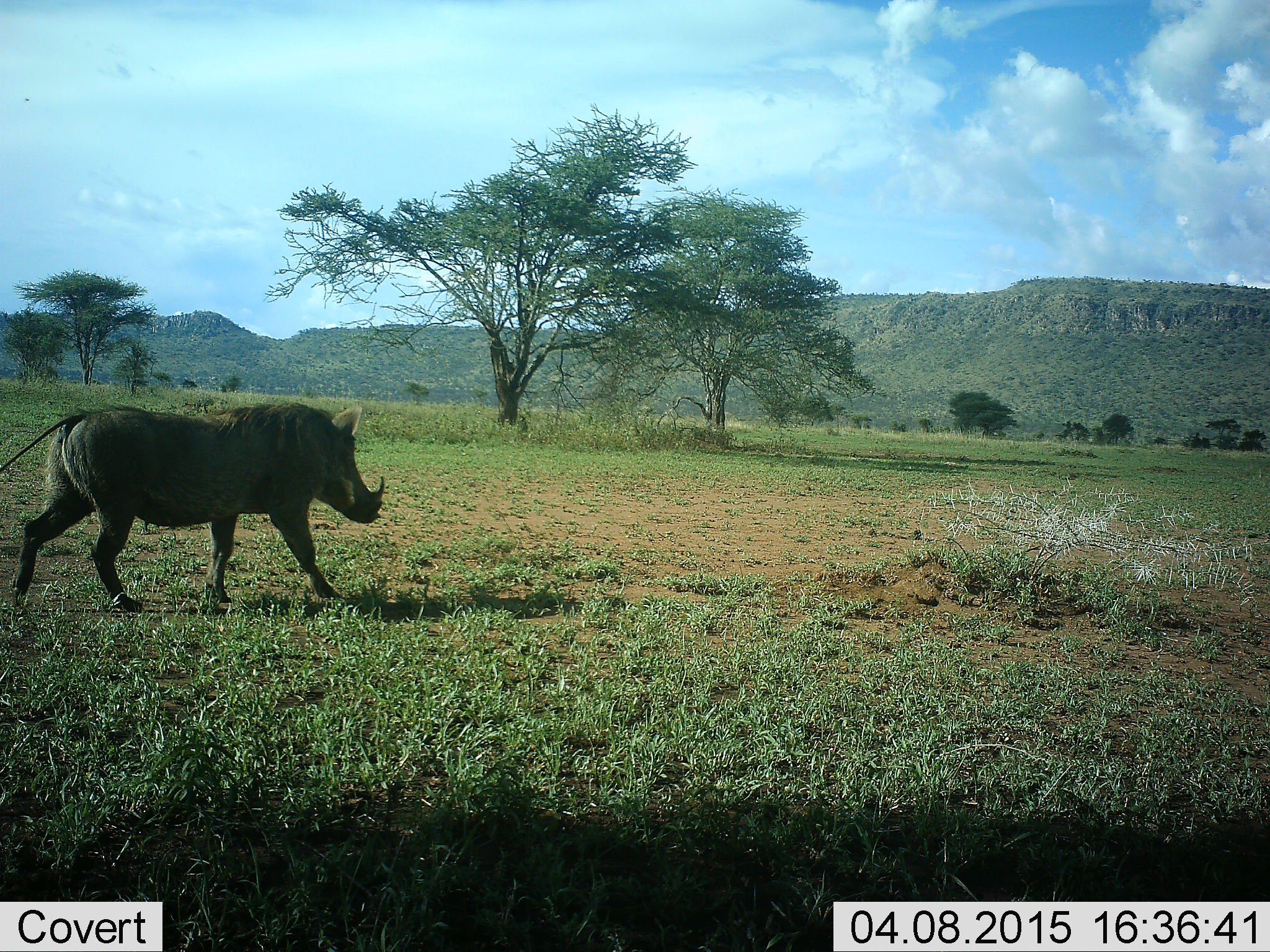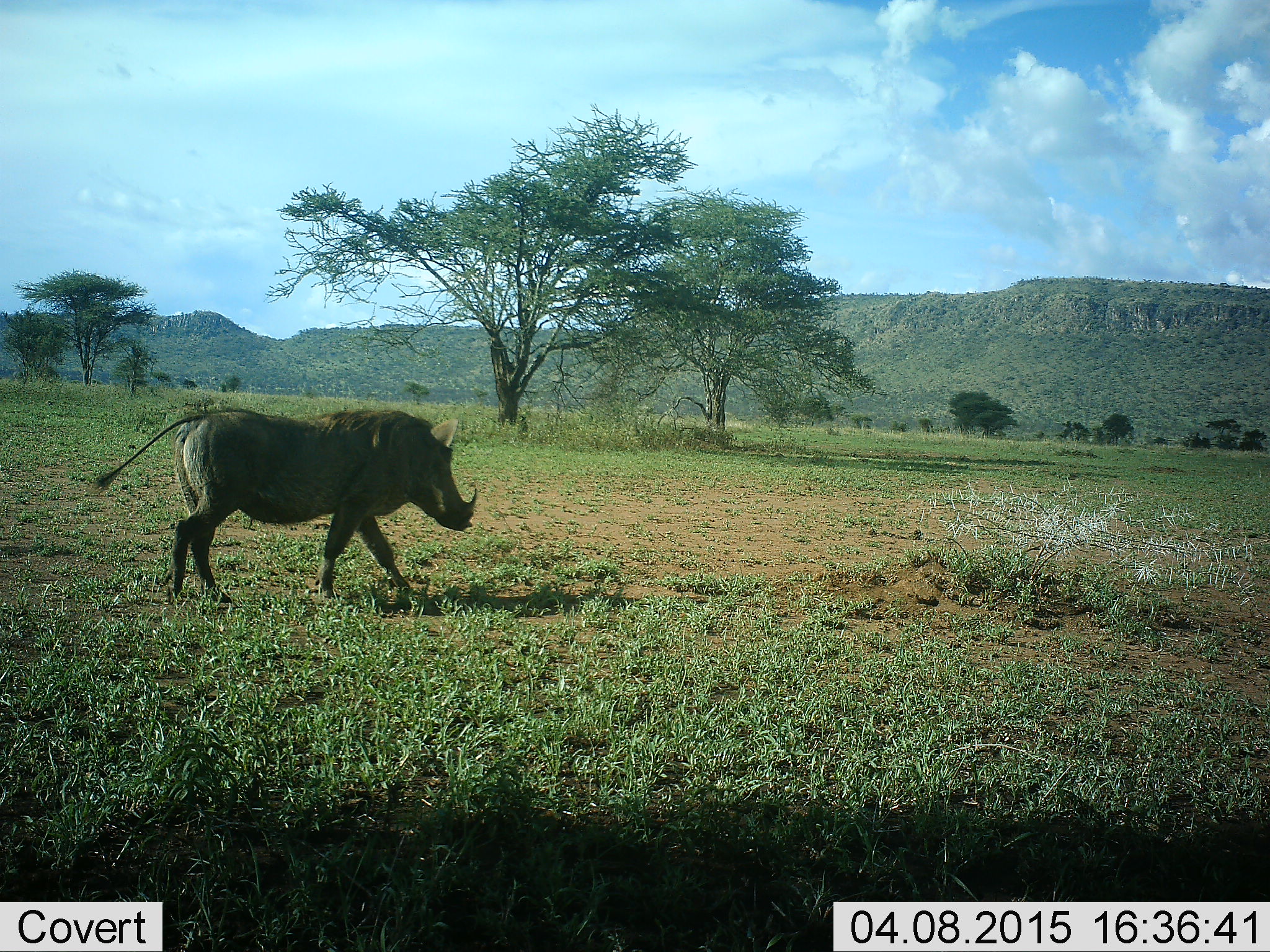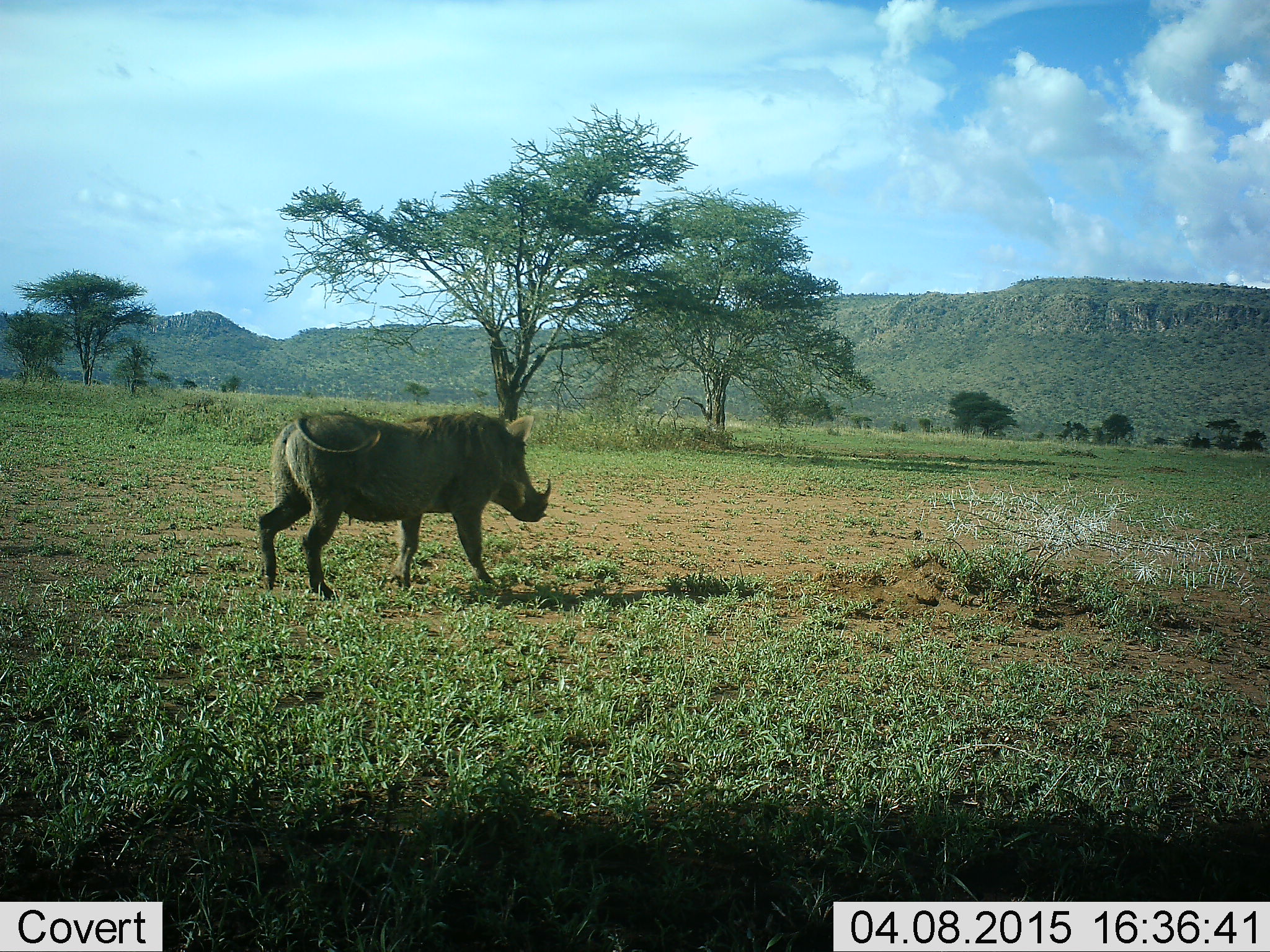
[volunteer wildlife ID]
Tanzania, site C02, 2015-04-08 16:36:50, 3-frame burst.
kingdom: Animalia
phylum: Chordata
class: Mammalia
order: Artiodactyla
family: Suidae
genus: Phacochoerus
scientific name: Phacochoerus africanus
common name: warthog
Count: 1.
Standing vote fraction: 10%.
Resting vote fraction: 0%.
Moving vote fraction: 100%.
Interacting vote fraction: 0%.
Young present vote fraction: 0%.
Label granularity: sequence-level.